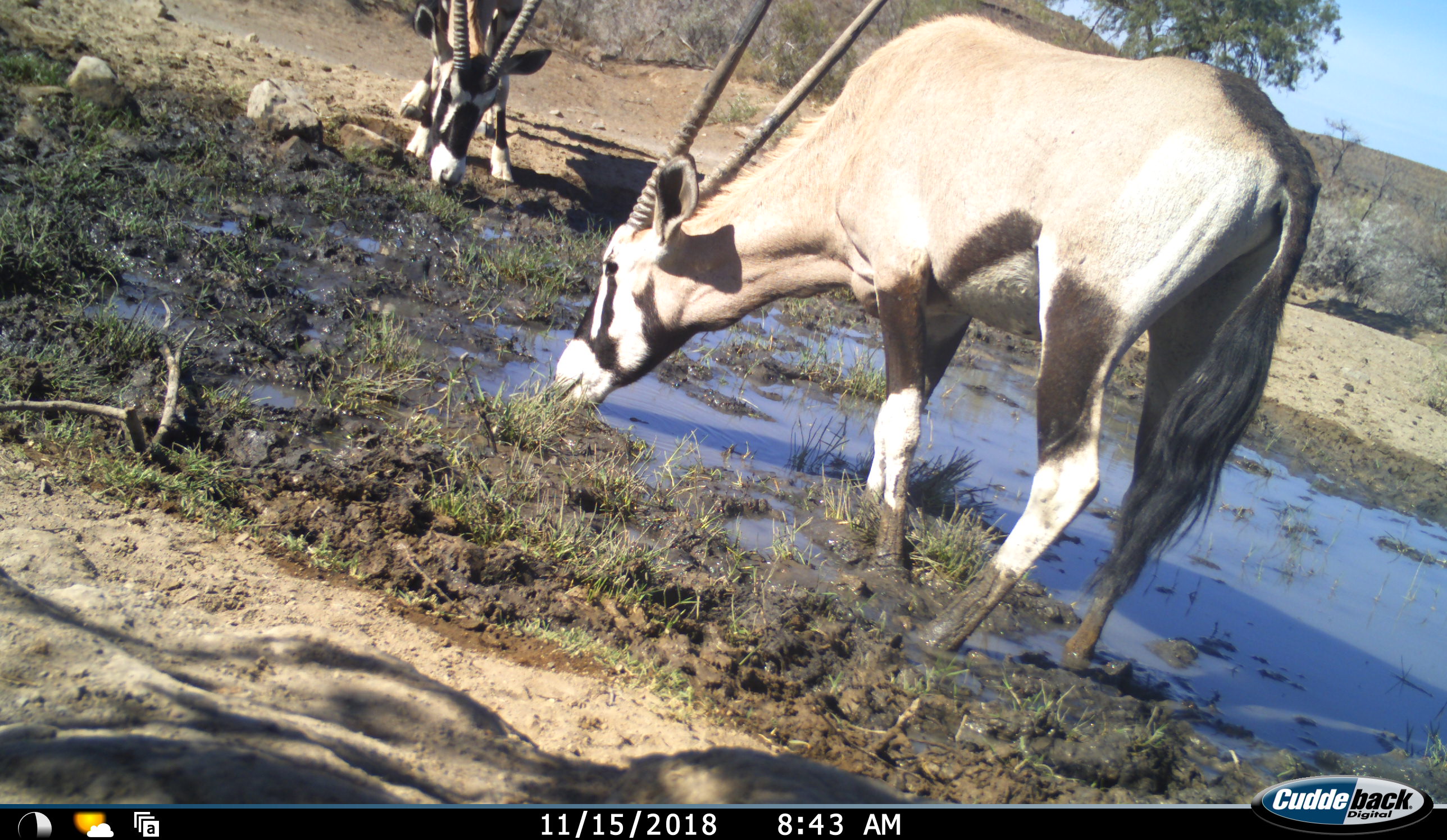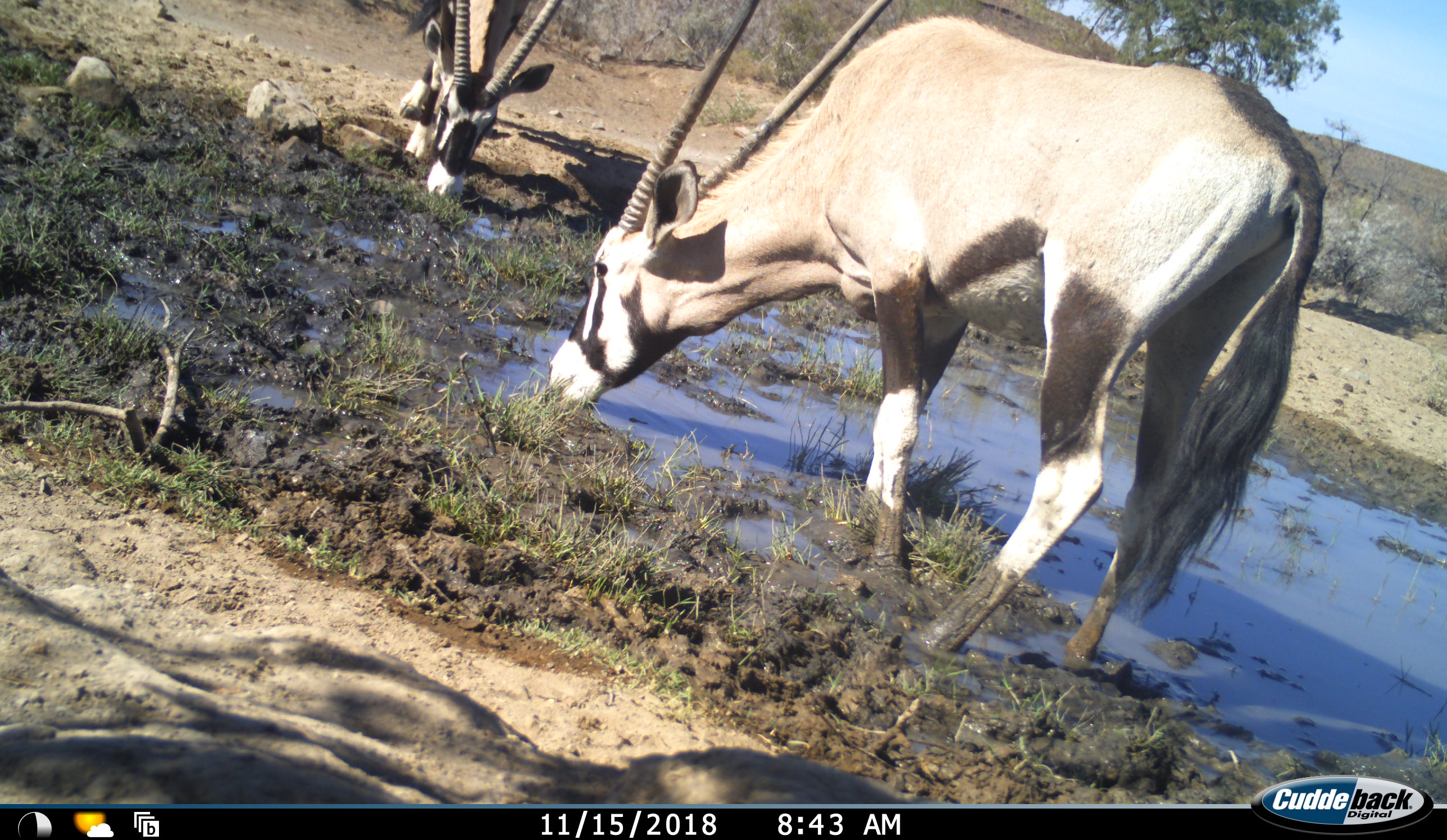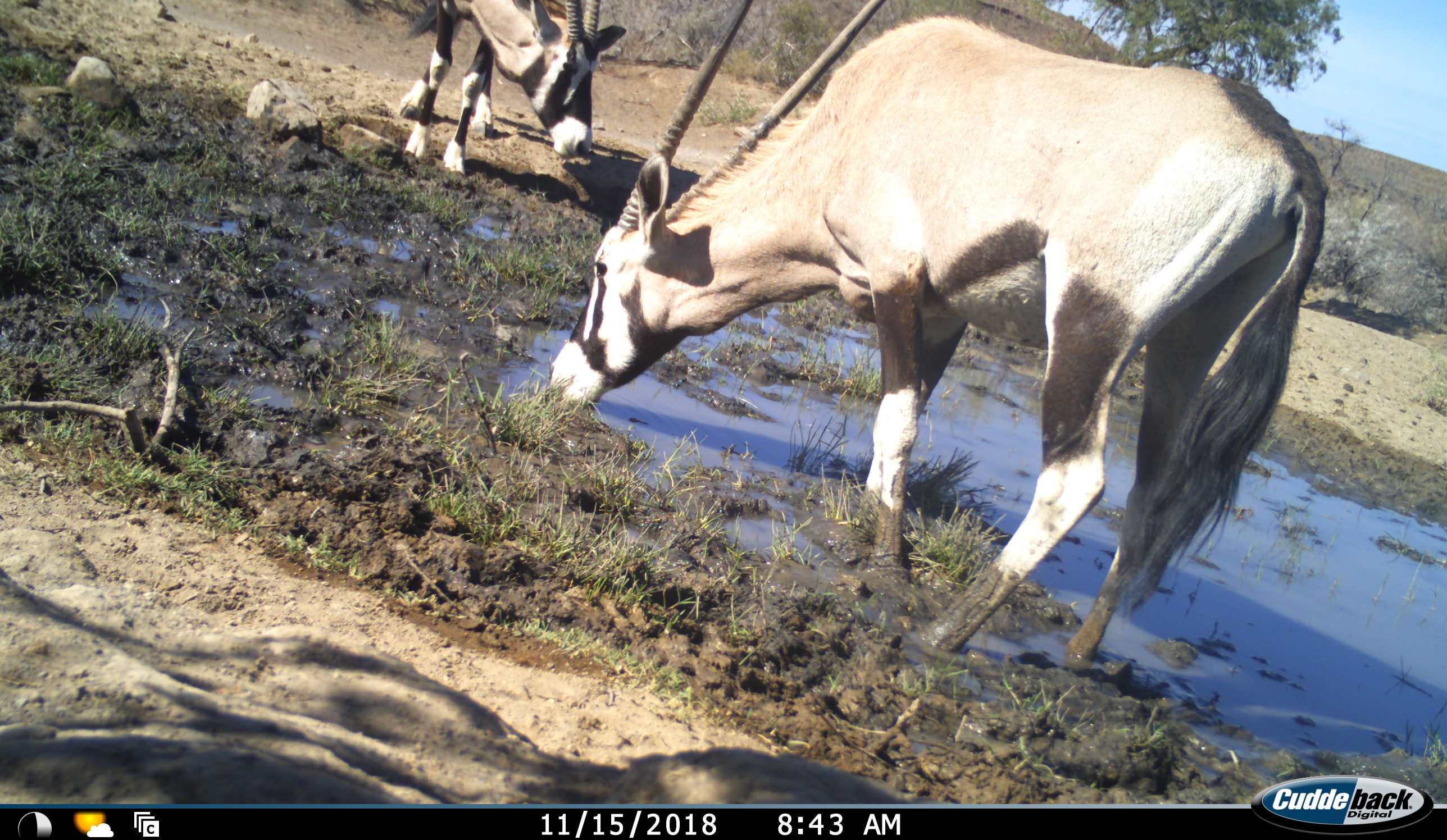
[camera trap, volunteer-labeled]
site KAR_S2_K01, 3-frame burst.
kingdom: Animalia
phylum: Chordata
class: Mammalia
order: Artiodactyla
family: Bovidae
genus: Oryx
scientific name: Oryx gazella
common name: gemsbok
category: oryx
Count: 2.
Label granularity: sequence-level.